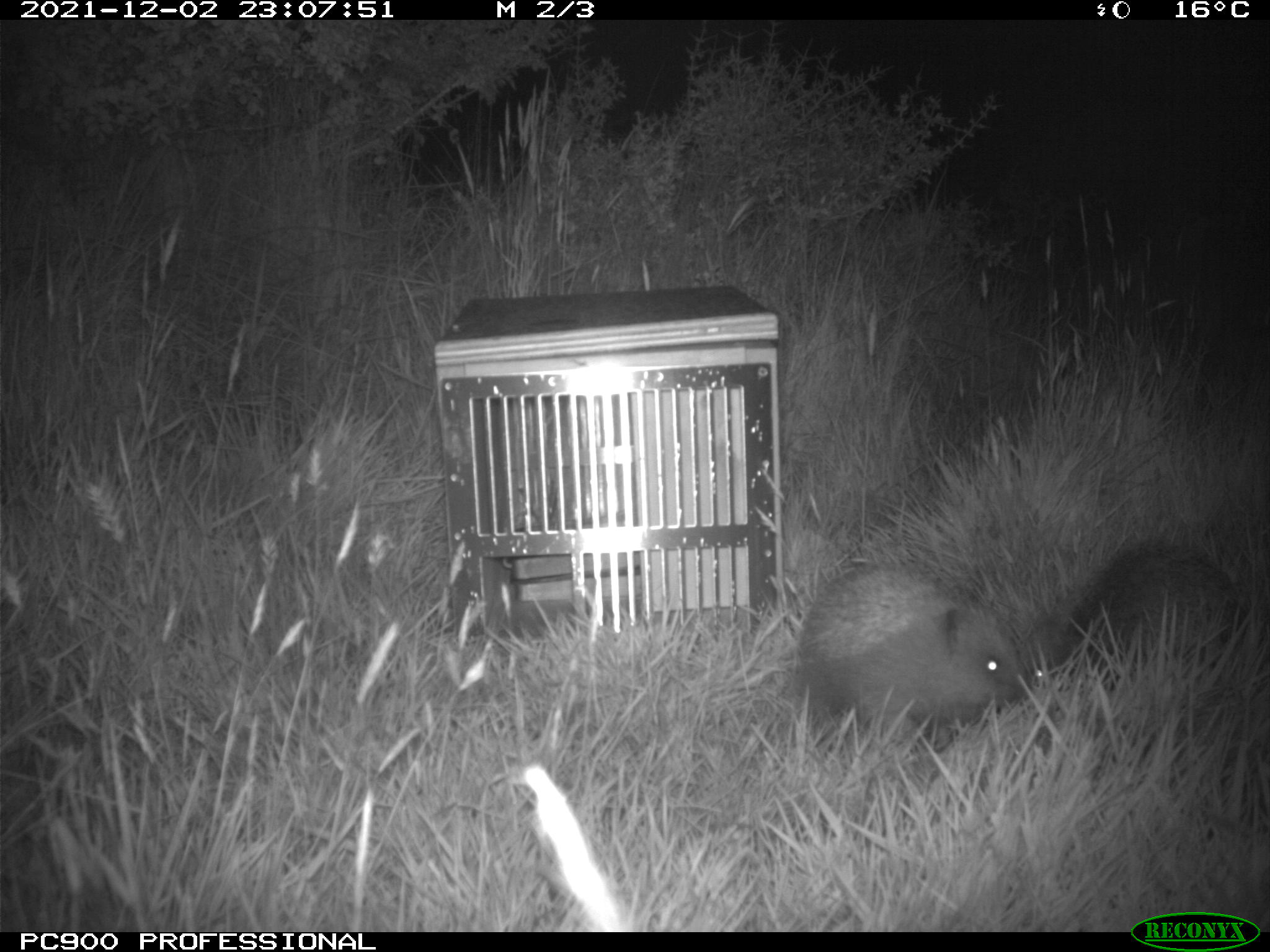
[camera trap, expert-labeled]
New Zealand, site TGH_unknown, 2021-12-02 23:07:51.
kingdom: Animalia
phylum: Chordata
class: Mammalia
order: Eulipotyphla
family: Erinaceidae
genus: Erinaceus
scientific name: Erinaceus europaeus europaeus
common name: european hedgehog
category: hedgehog